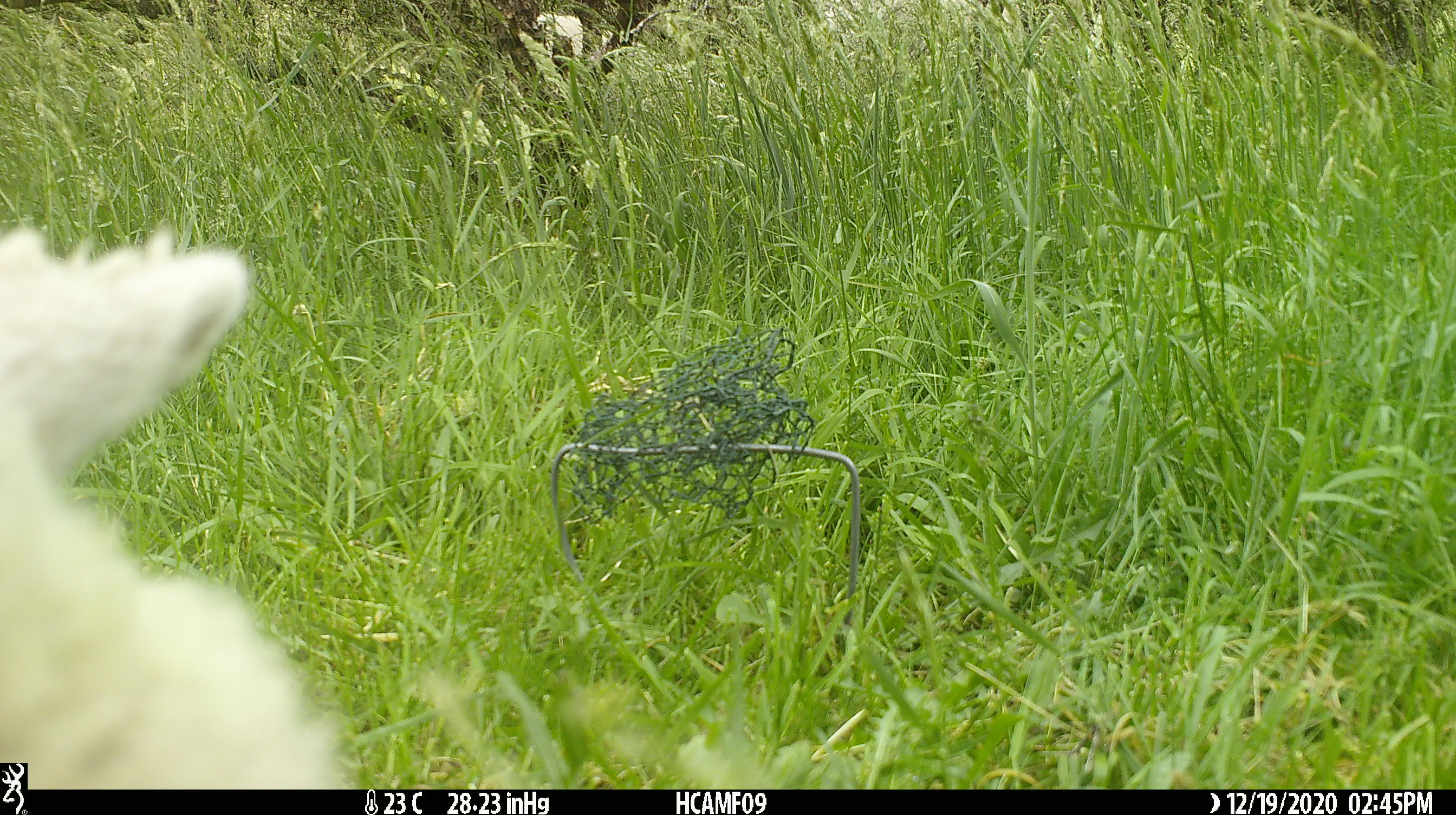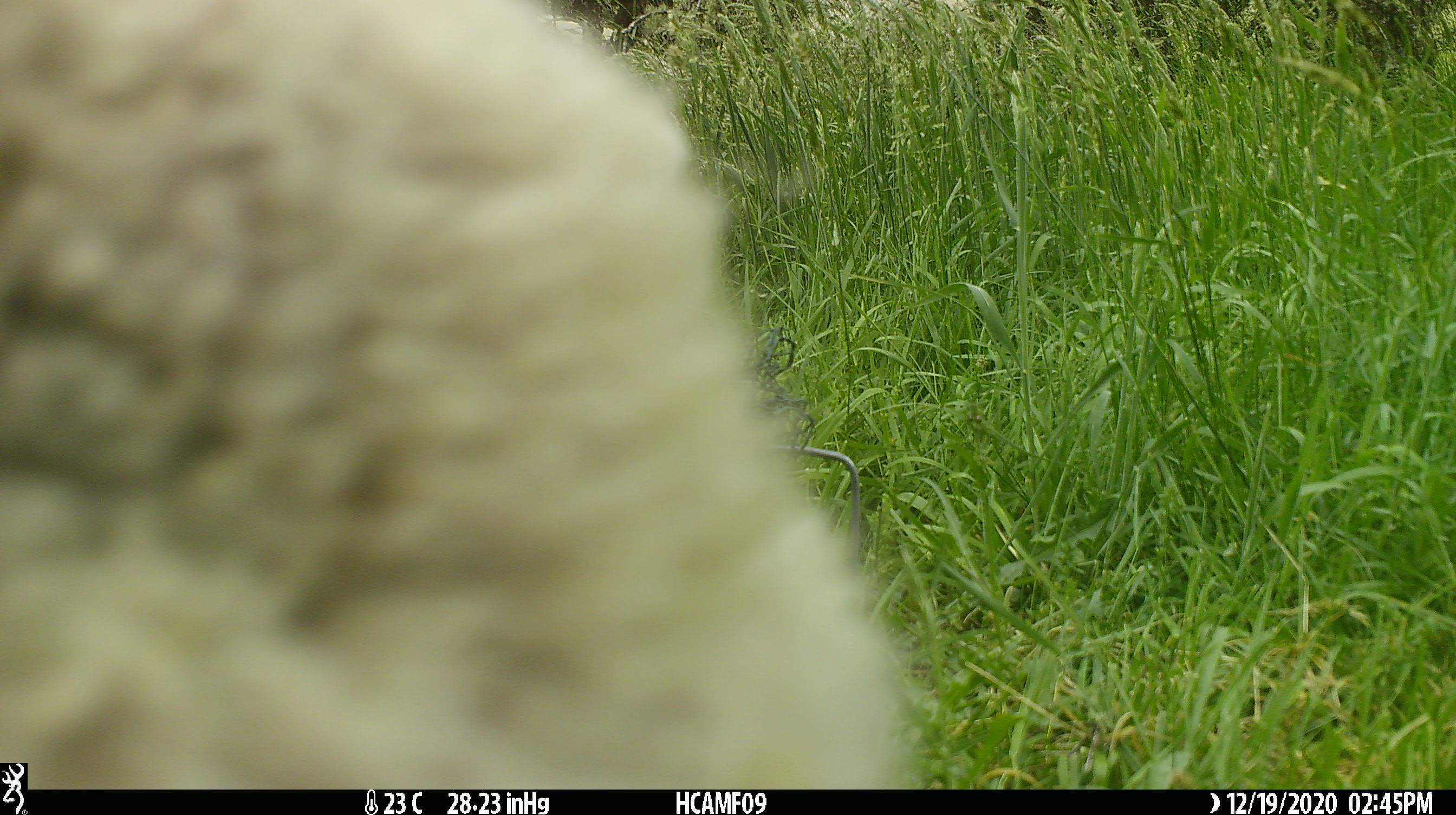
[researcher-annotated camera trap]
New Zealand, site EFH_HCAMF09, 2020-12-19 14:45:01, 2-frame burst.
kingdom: Animalia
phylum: Chordata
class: Mammalia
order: Artiodactyla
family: Bovidae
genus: Ovis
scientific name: Ovis aries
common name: domestic sheep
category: sheep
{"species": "sheep (domestic sheep) (Ovis aries)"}